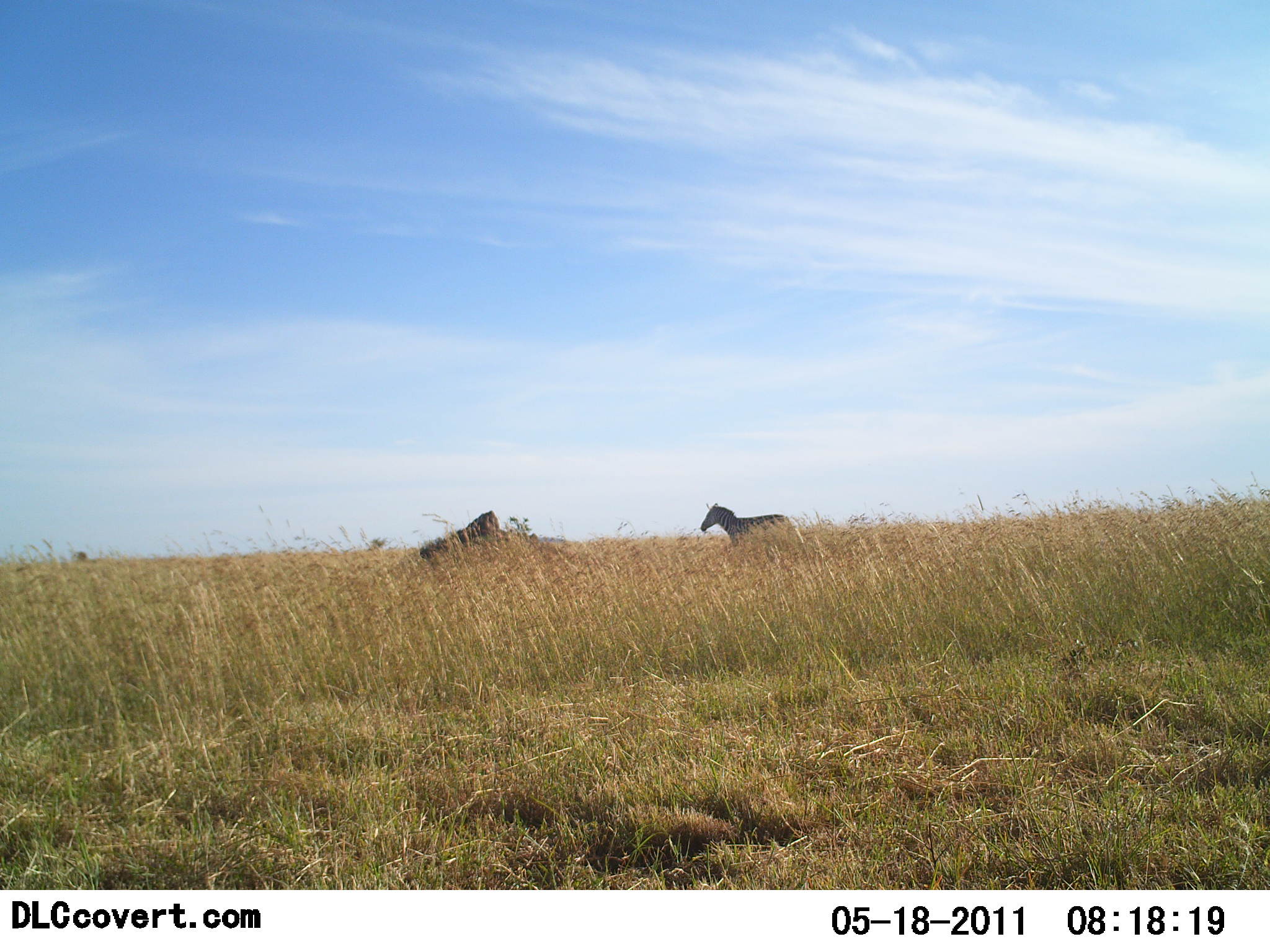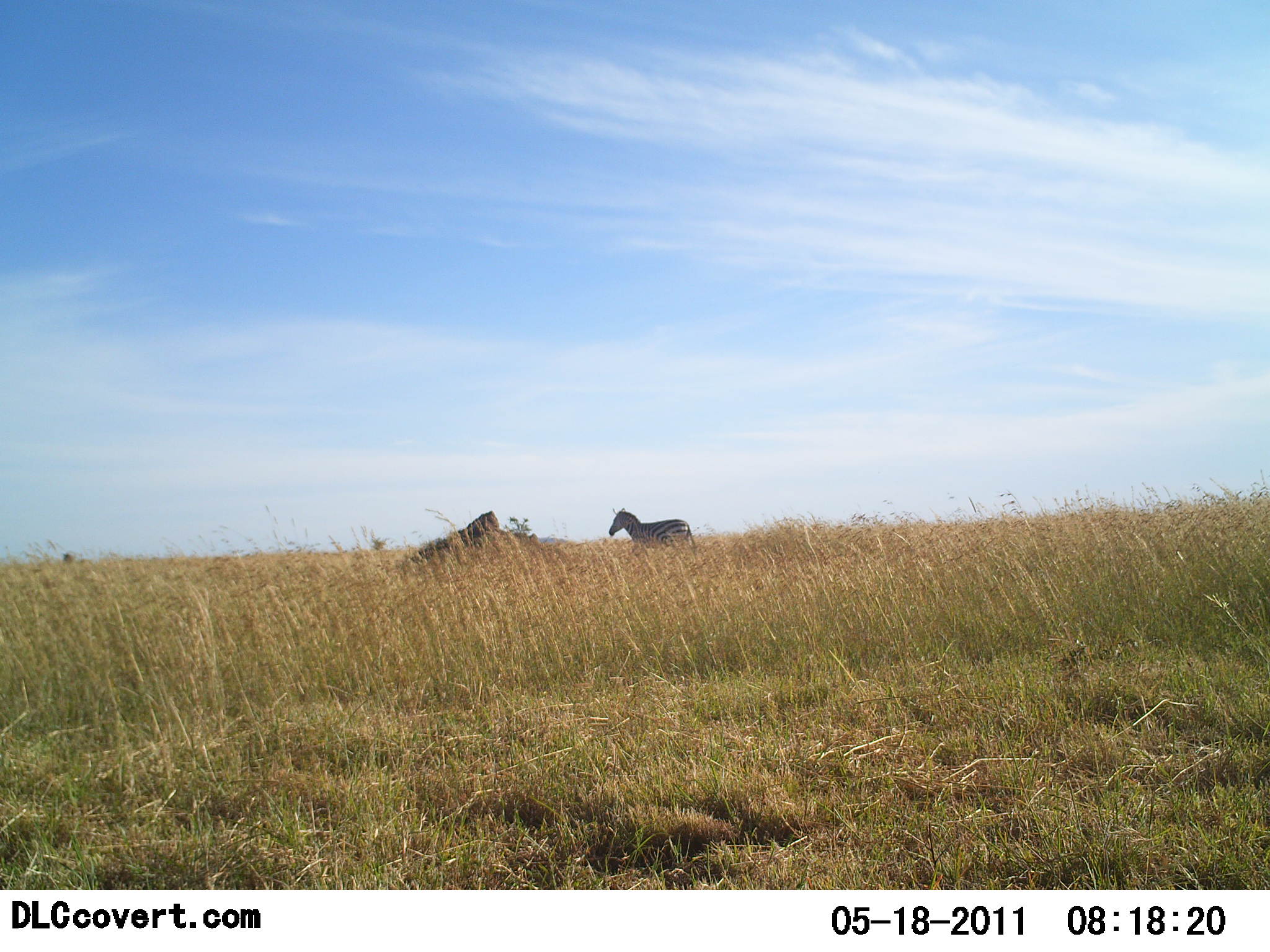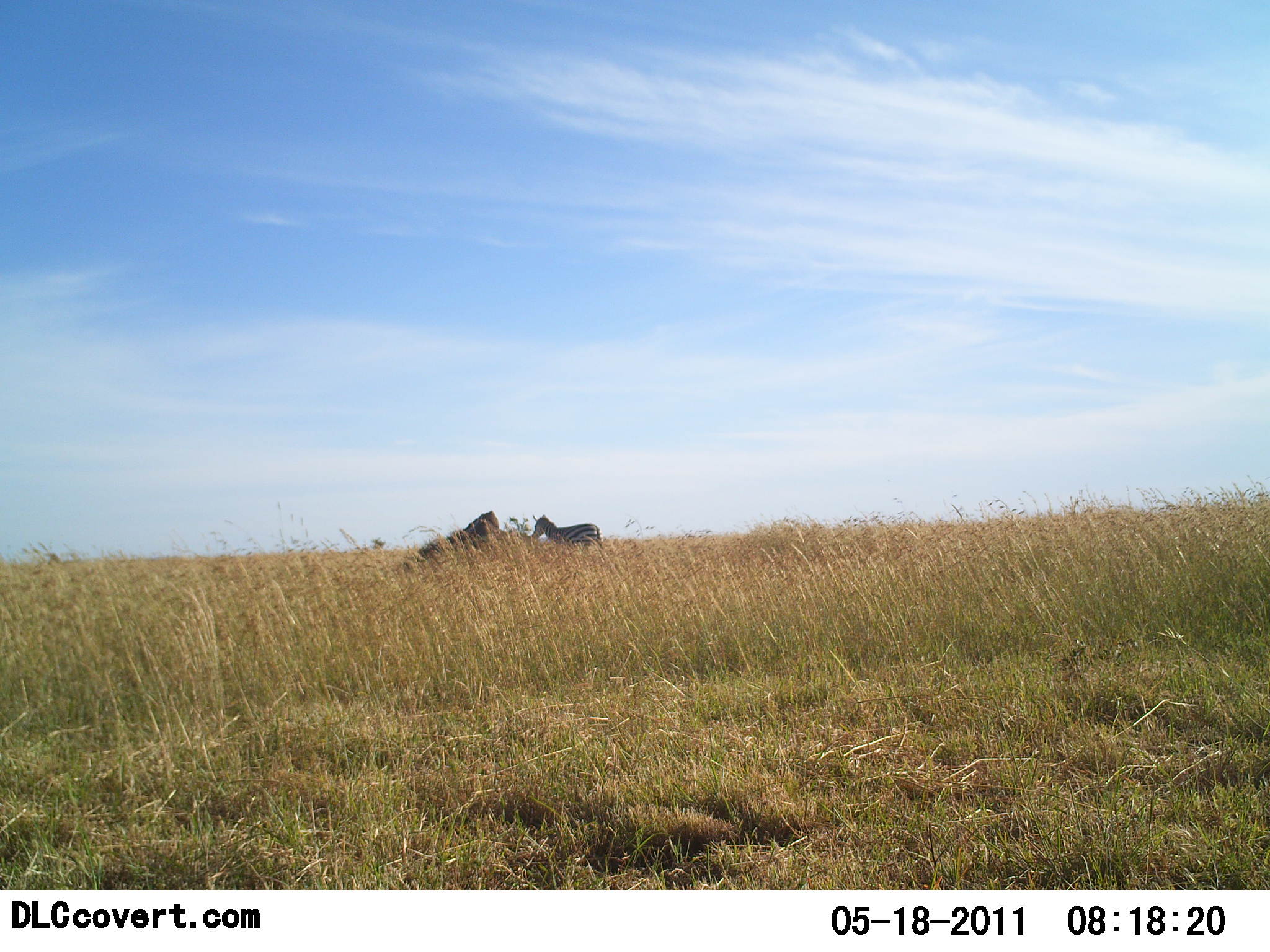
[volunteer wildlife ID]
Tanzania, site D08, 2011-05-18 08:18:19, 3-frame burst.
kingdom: Animalia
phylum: Chordata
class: Mammalia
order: Perissodactyla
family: Equidae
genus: Equus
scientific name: Equus quagga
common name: plains zebra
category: zebra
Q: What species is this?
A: Zebra (plains zebra) (Equus quagga).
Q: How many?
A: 1.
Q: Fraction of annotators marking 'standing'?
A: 31%.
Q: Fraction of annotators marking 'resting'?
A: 0%.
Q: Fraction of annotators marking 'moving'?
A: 77%.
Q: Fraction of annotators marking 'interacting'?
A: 0%.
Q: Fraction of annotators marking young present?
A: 0%.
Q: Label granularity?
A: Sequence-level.